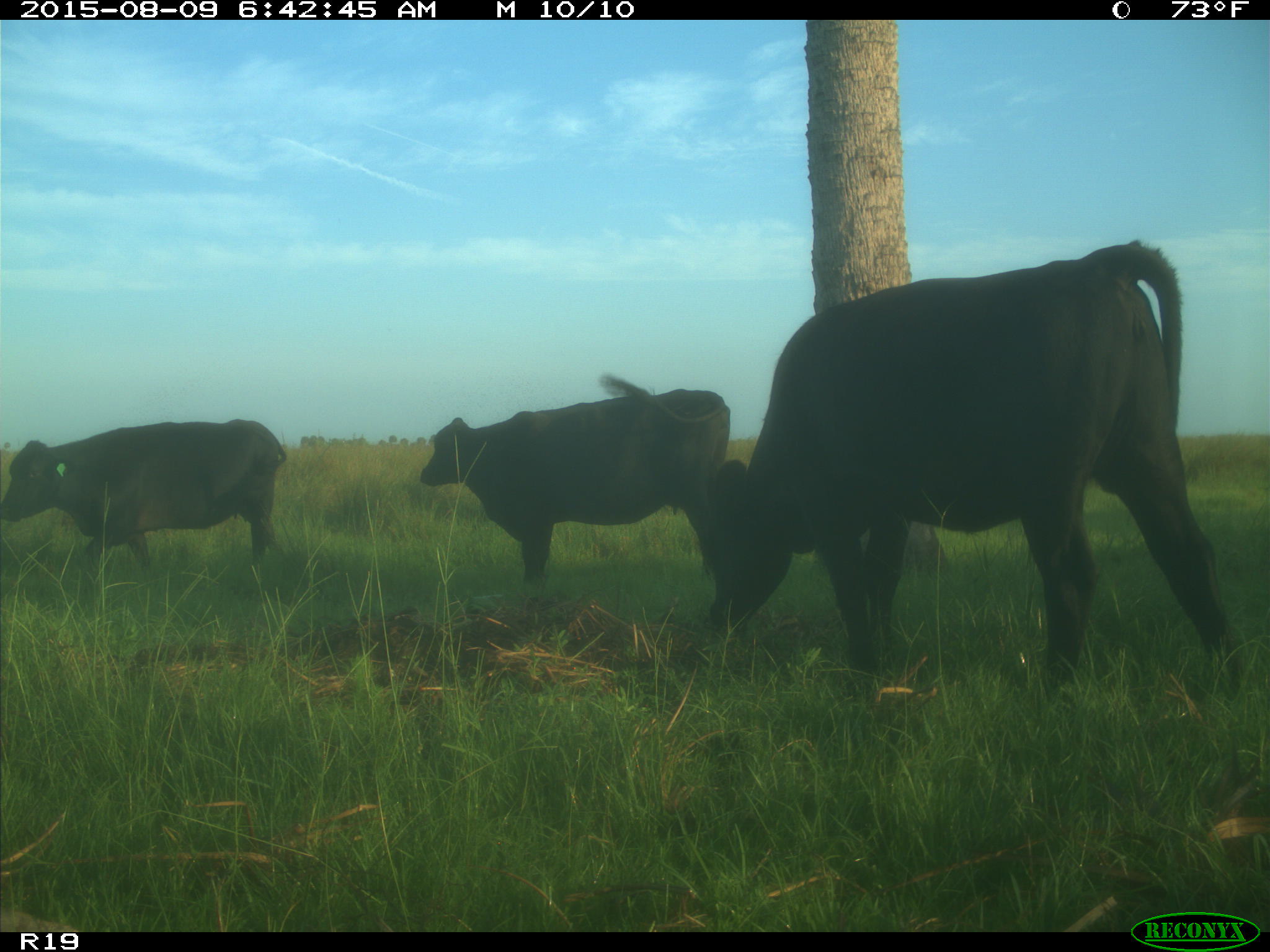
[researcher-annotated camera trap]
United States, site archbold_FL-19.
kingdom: Animalia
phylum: Chordata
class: Mammalia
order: Artiodactyla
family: Bovidae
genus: Bos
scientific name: Bos taurus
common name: domestic cow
Bos taurus (domestic cow).